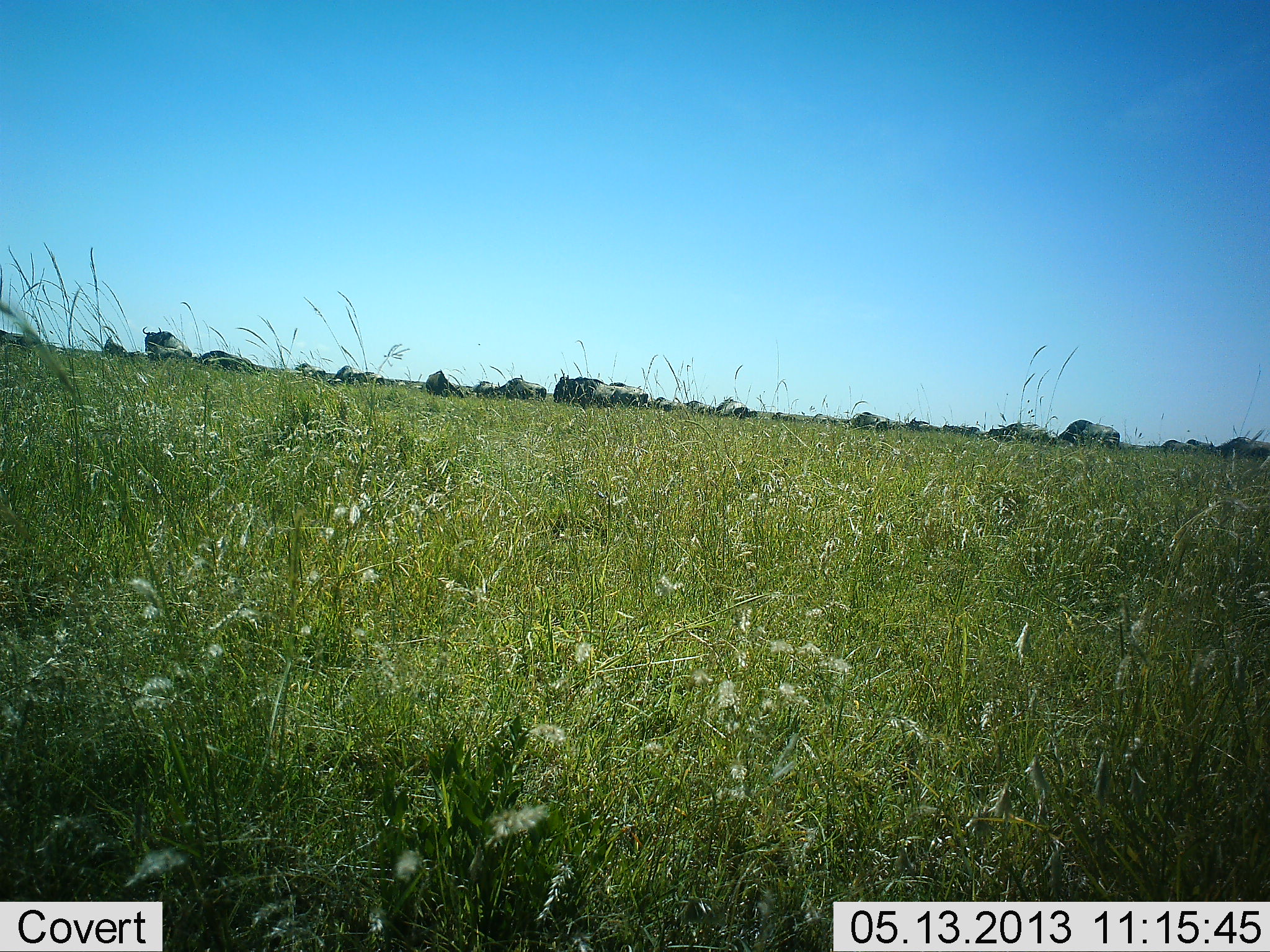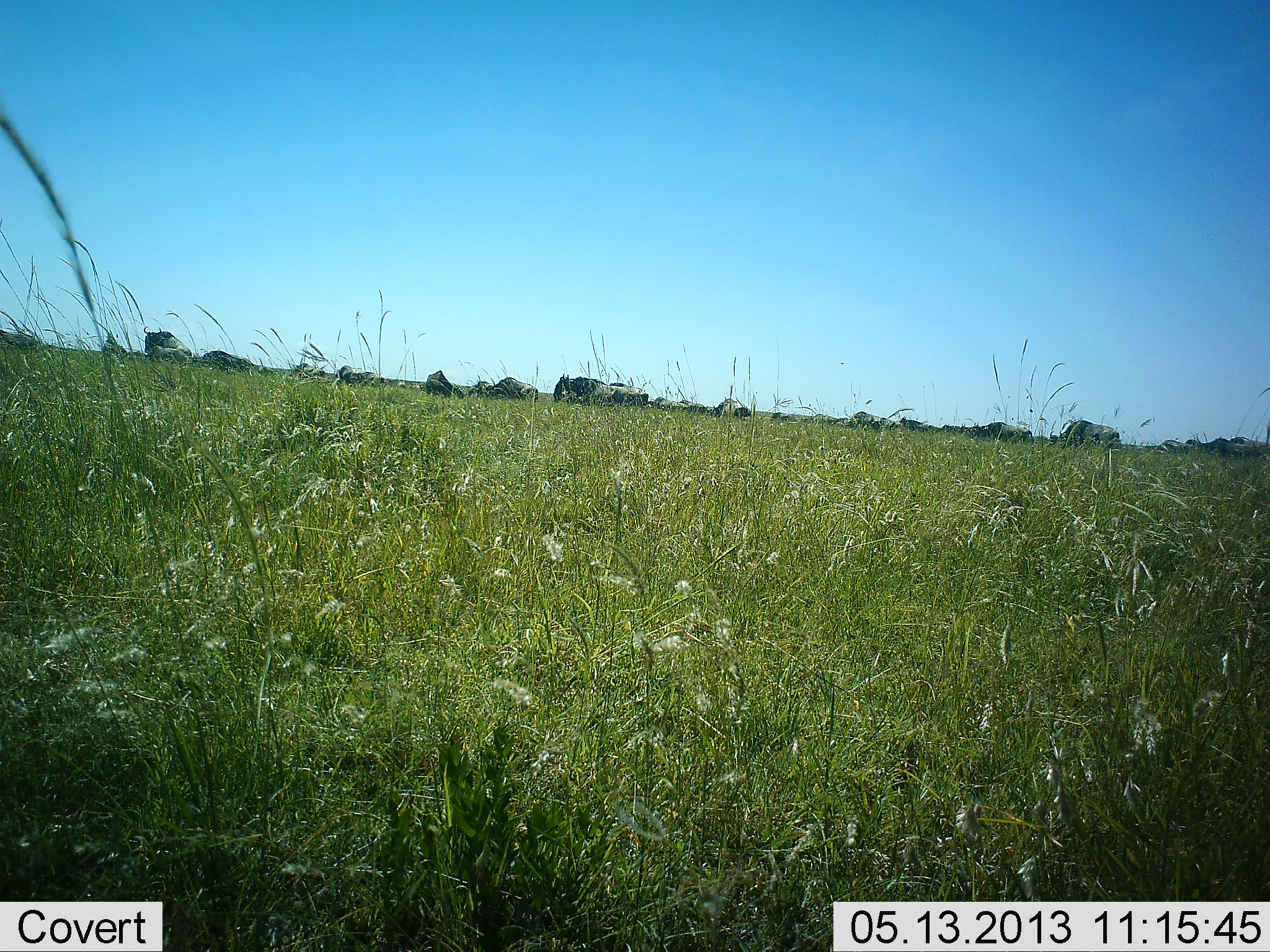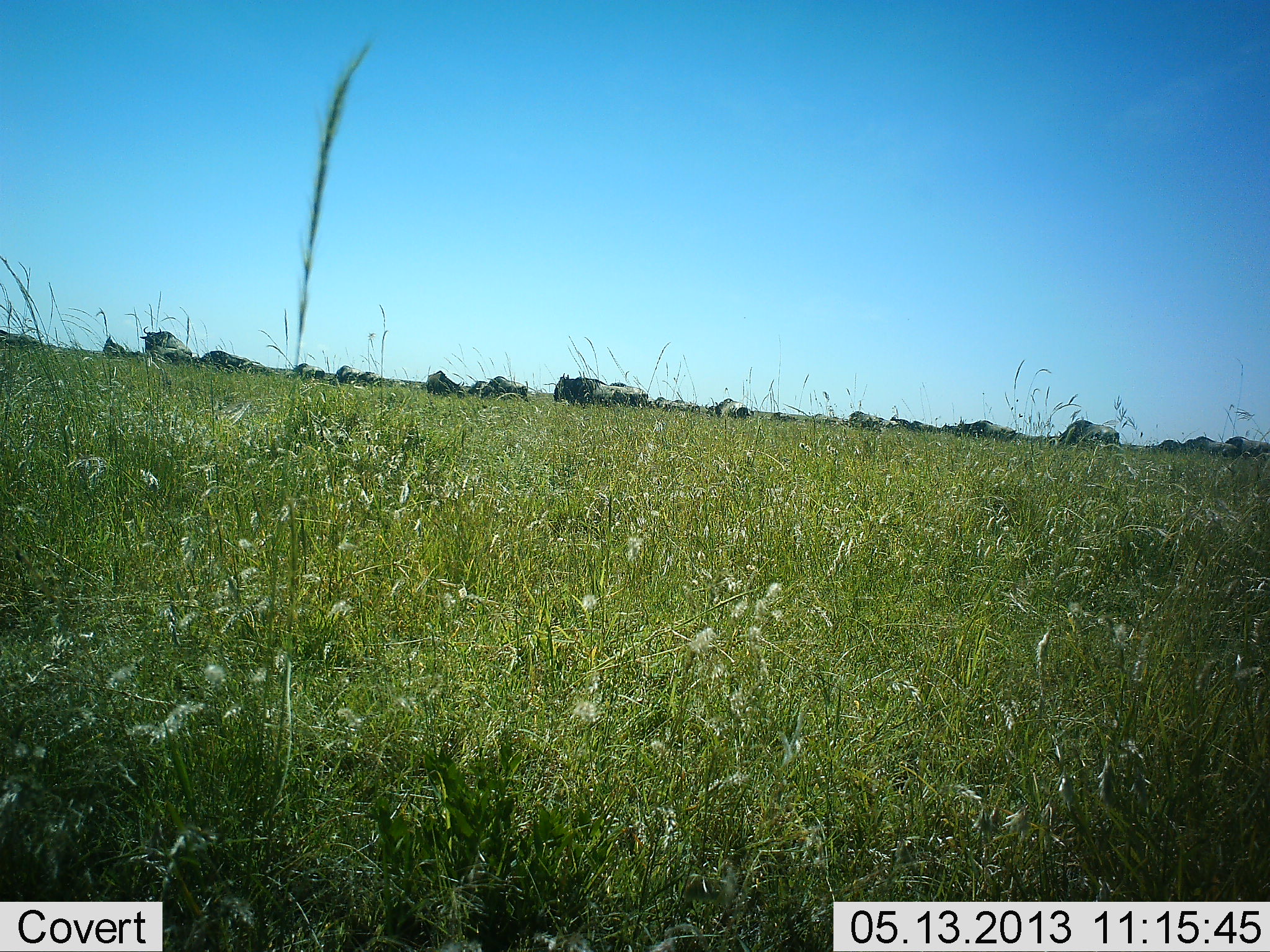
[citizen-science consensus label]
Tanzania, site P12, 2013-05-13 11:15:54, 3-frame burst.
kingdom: Animalia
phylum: Chordata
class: Mammalia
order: Artiodactyla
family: Bovidae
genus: Connochaetes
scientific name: Connochaetes taurinus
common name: blue wildebeest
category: wildebeest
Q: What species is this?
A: Wildebeest (blue wildebeest) (Connochaetes taurinus).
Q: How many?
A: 11-50.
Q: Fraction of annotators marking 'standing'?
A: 80%.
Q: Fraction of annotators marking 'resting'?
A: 20%.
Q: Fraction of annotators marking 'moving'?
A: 50%.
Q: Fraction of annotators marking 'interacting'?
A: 0%.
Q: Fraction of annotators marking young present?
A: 0%.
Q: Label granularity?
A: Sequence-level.